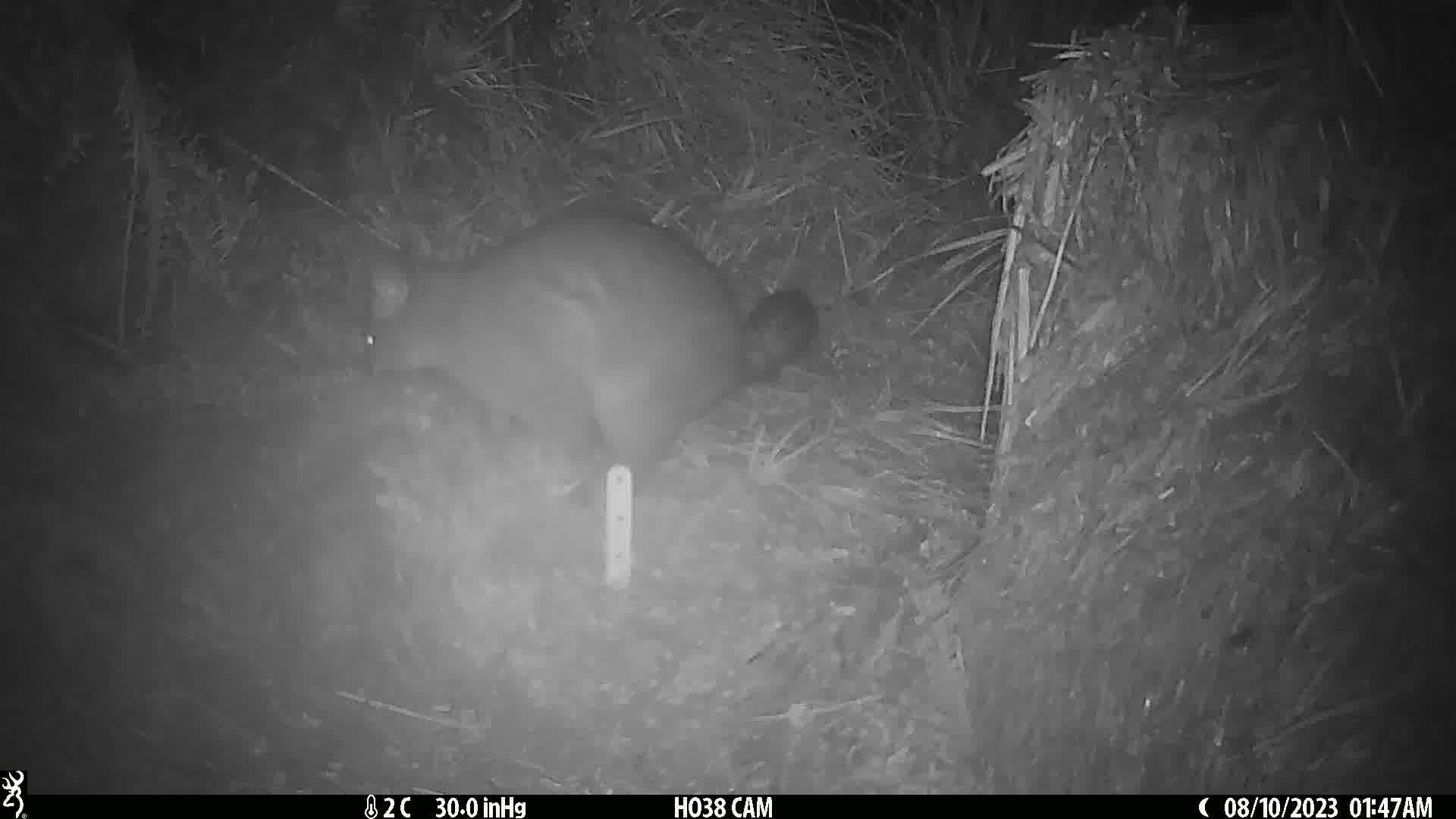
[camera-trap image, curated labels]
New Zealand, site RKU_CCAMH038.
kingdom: Animalia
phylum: Chordata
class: Mammalia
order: Diprotodontia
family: Phalangeridae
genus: Trichosurus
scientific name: Trichosurus vulpecula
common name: common brushtail possum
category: possum